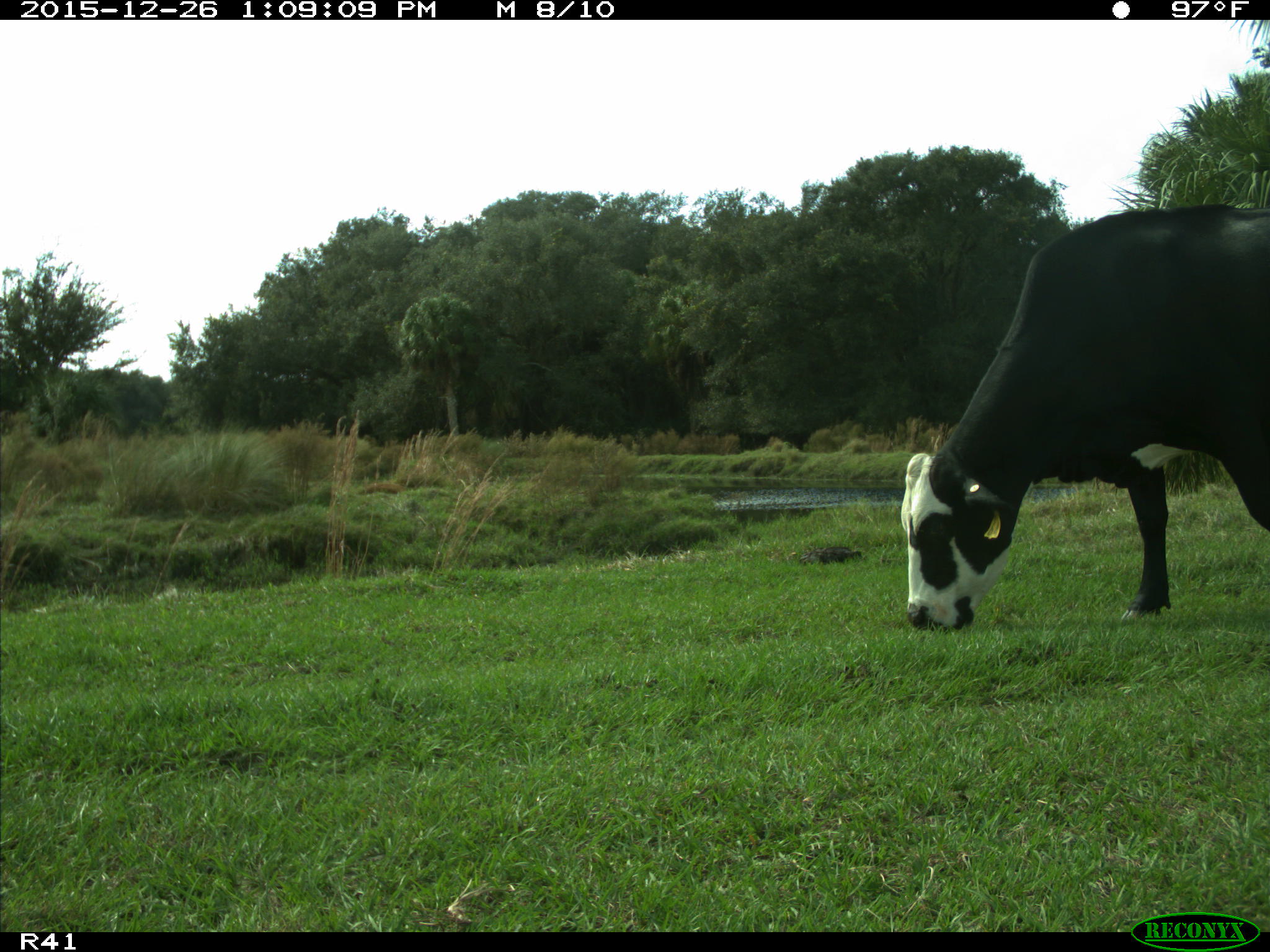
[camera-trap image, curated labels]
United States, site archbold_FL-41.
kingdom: Animalia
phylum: Chordata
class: Mammalia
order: Artiodactyla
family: Bovidae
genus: Bos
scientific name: Bos taurus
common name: domestic cow